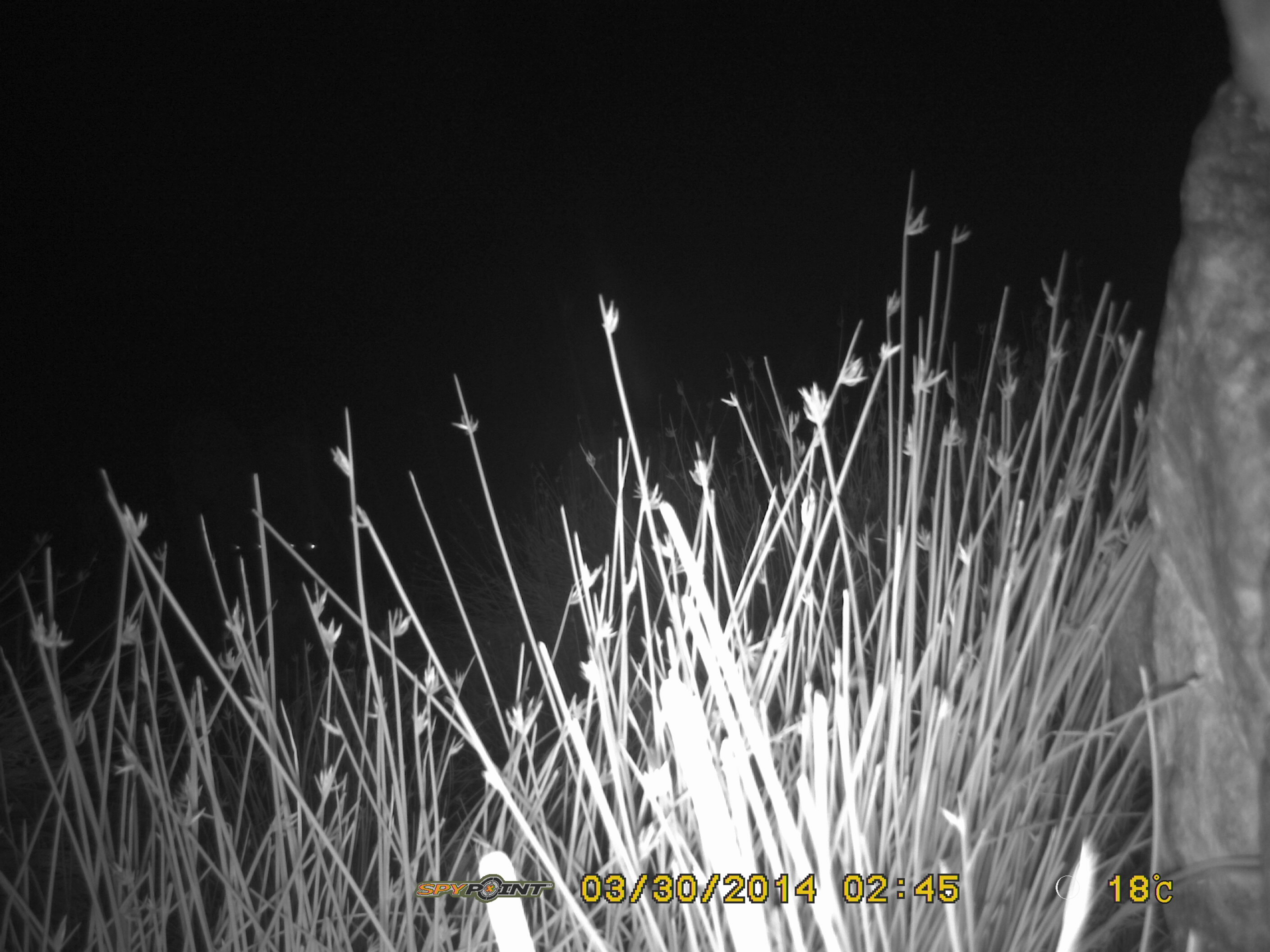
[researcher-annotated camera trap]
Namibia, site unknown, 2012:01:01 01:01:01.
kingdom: Animalia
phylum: Chordata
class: Mammalia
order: Carnivora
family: Hyaenidae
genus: Crocuta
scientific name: Crocuta crocuta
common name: spotted hyena